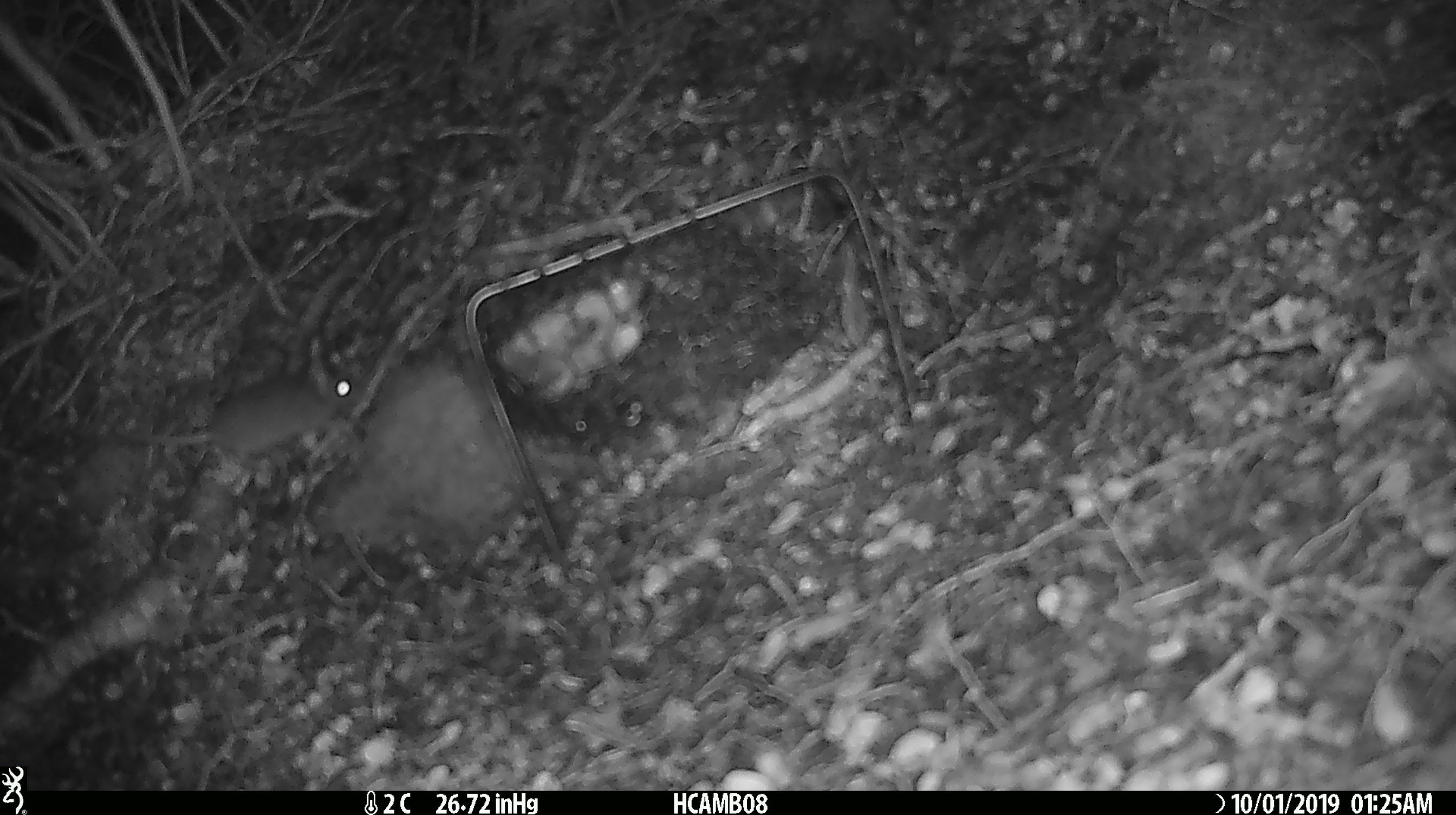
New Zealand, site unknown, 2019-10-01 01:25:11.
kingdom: Animalia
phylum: Chordata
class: Mammalia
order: Rodentia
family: Muridae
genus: Mus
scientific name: Mus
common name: mouse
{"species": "mouse (Mus)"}